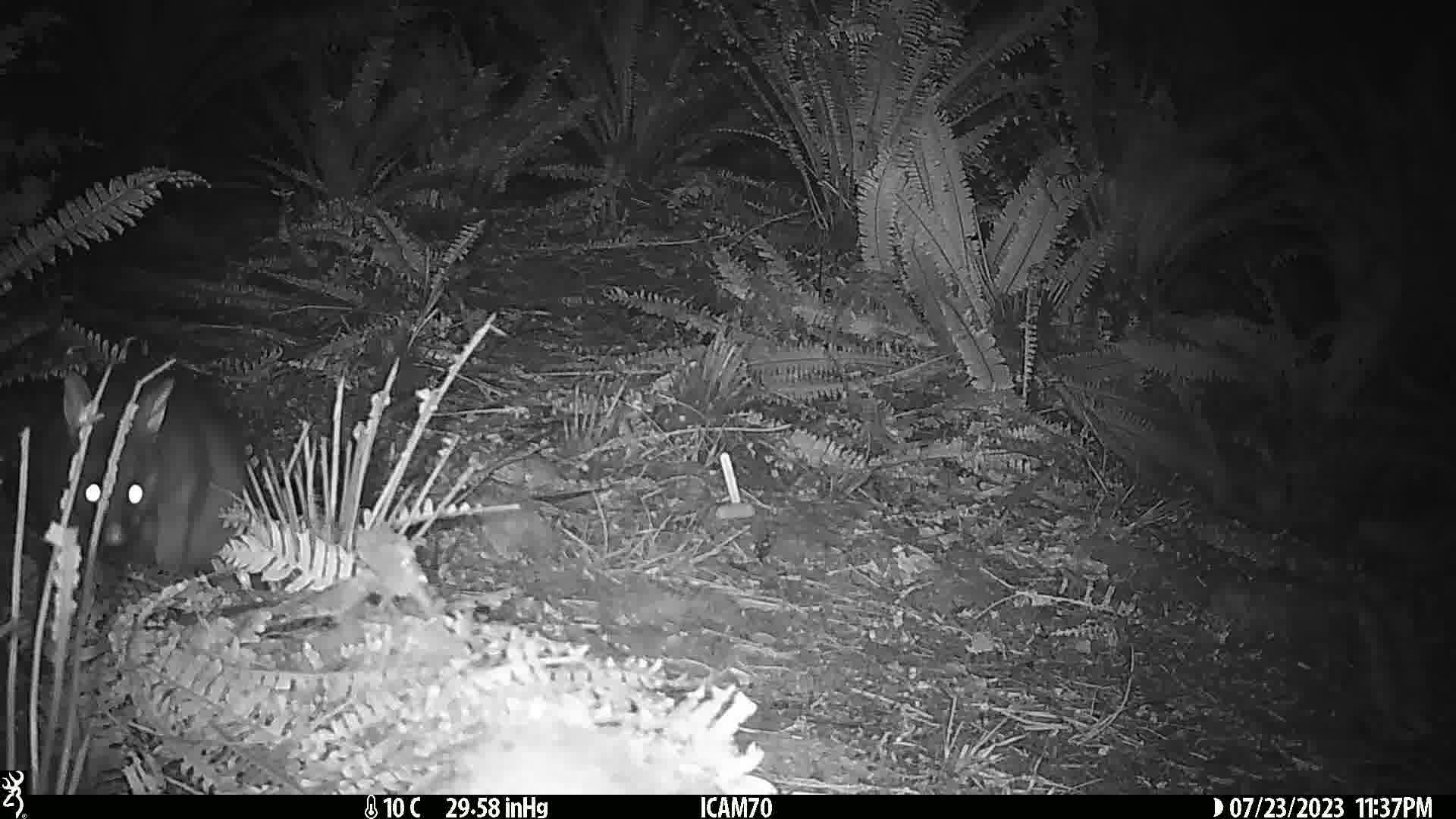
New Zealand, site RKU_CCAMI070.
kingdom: Animalia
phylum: Chordata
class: Mammalia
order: Diprotodontia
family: Phalangeridae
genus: Trichosurus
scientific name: Trichosurus vulpecula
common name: common brushtail possum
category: possum